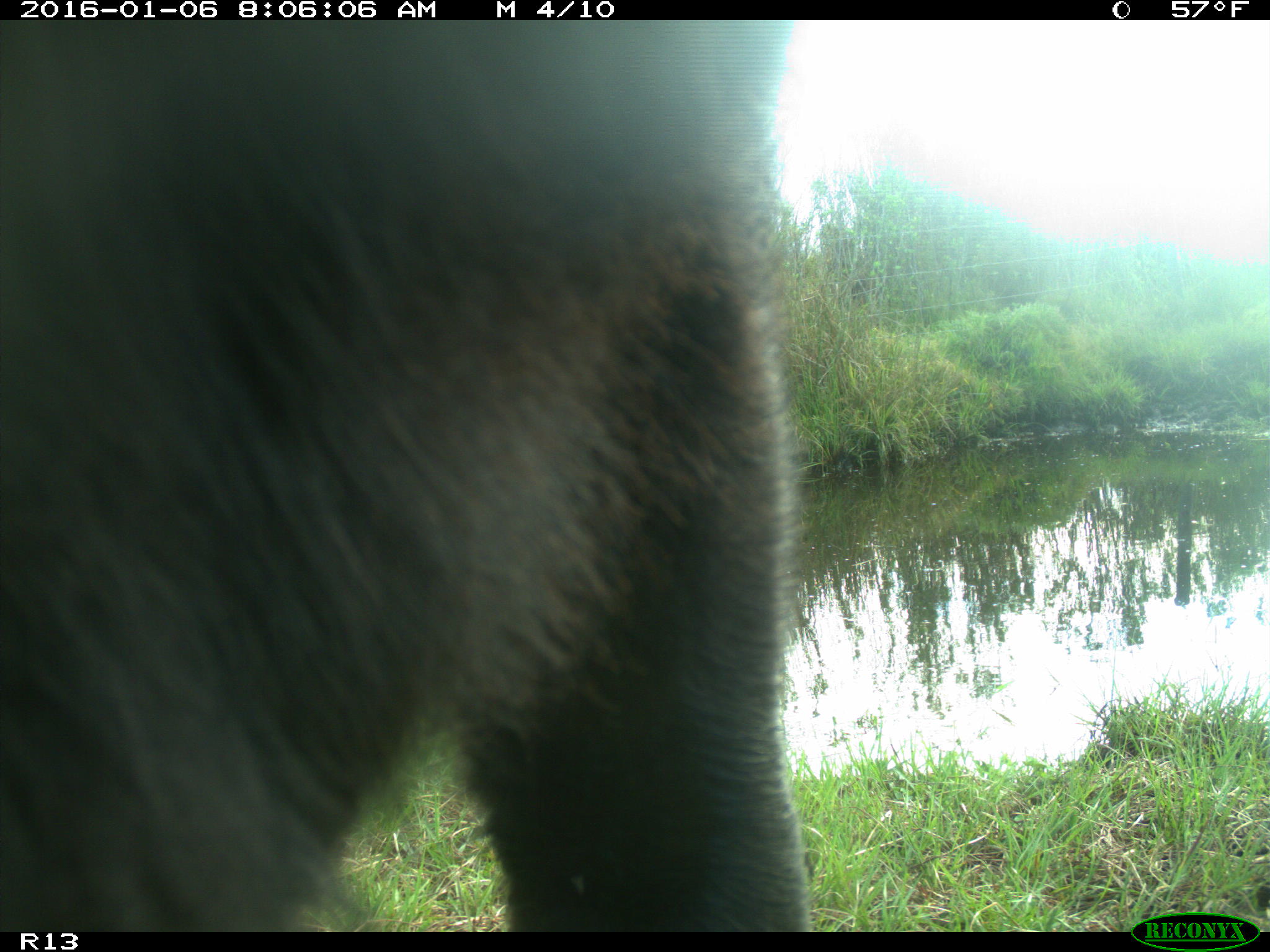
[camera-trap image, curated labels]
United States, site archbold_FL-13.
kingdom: Animalia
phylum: Chordata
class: Mammalia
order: Artiodactyla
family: Bovidae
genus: Bos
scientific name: Bos taurus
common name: domestic cow